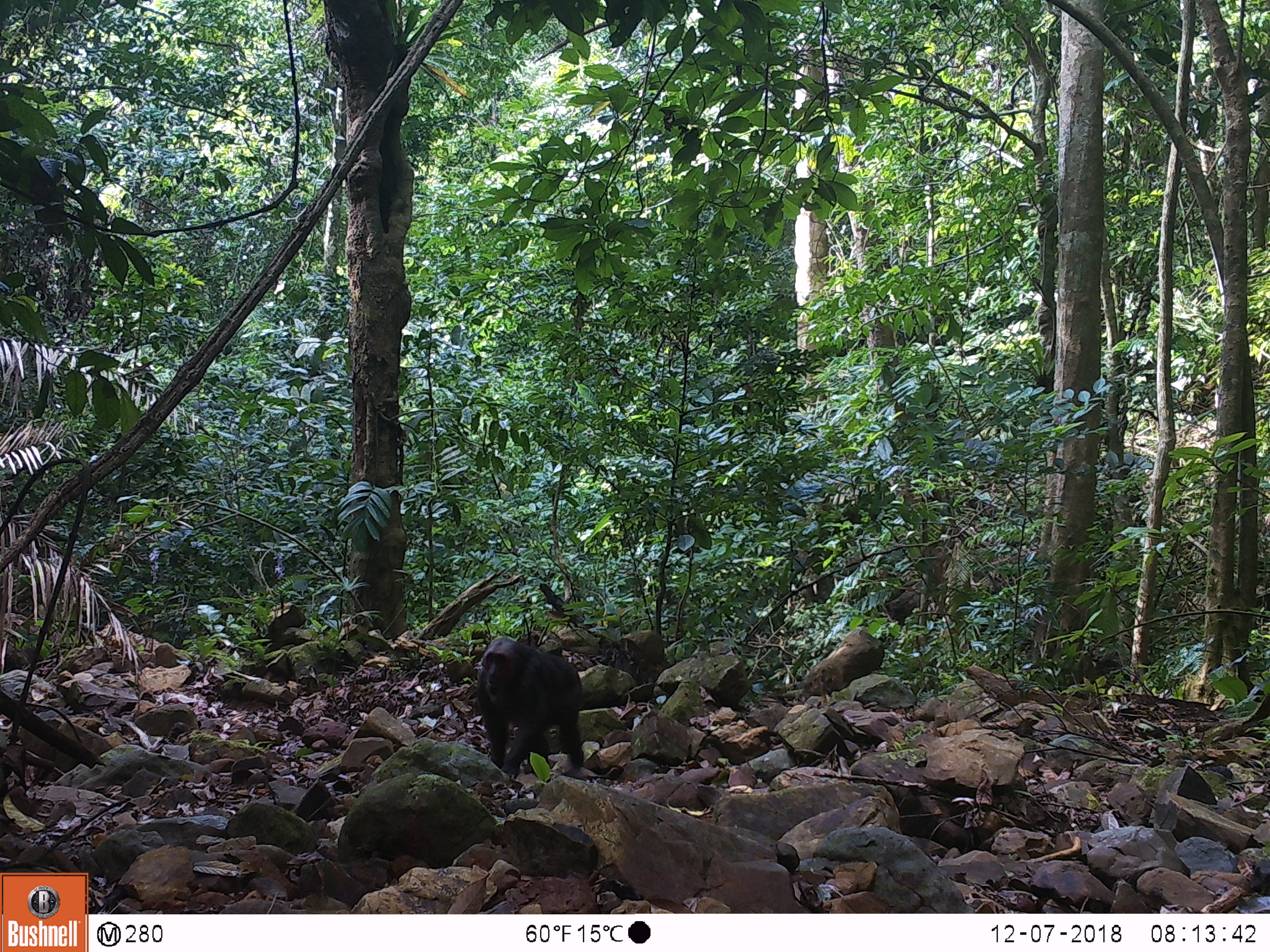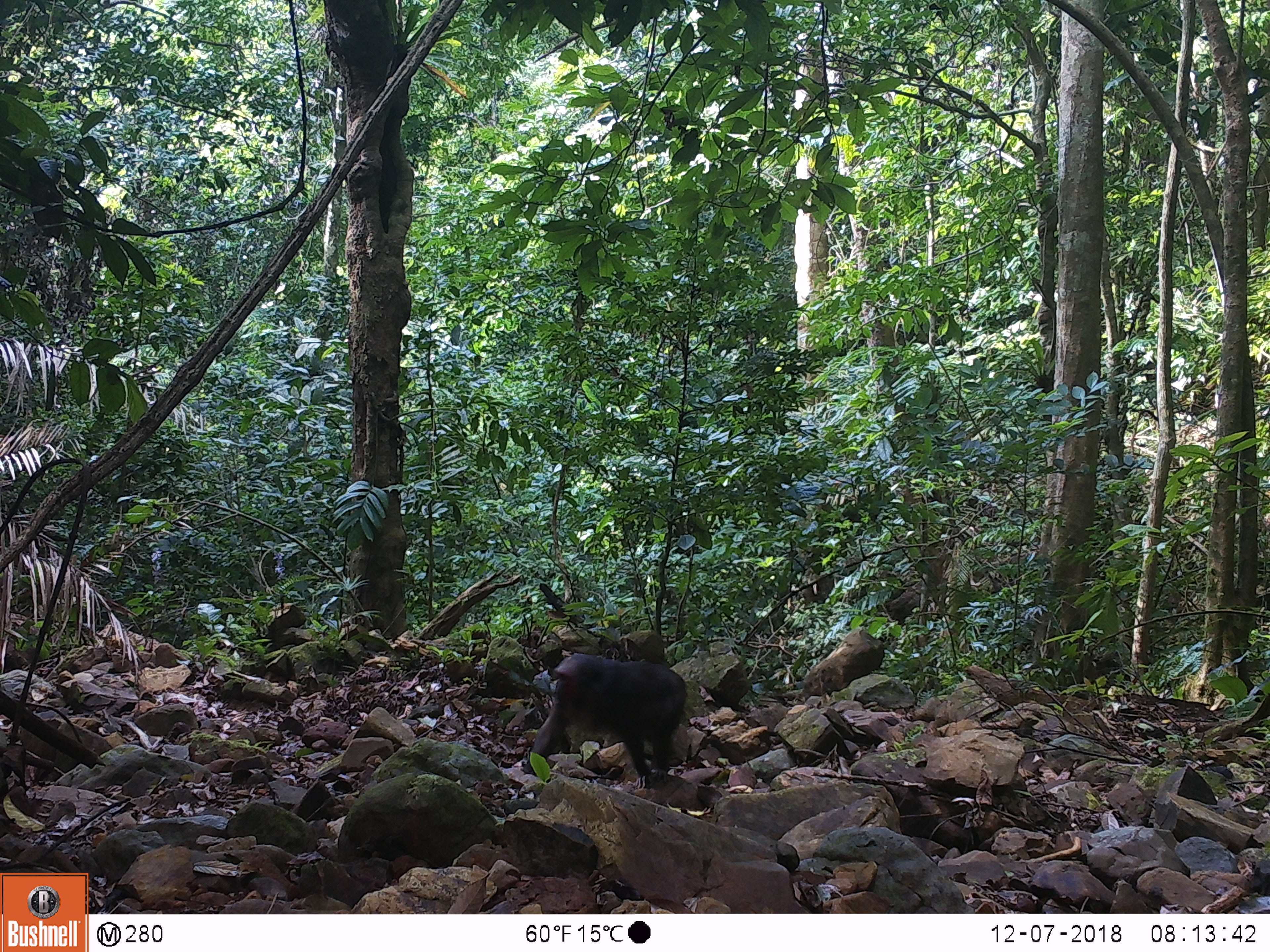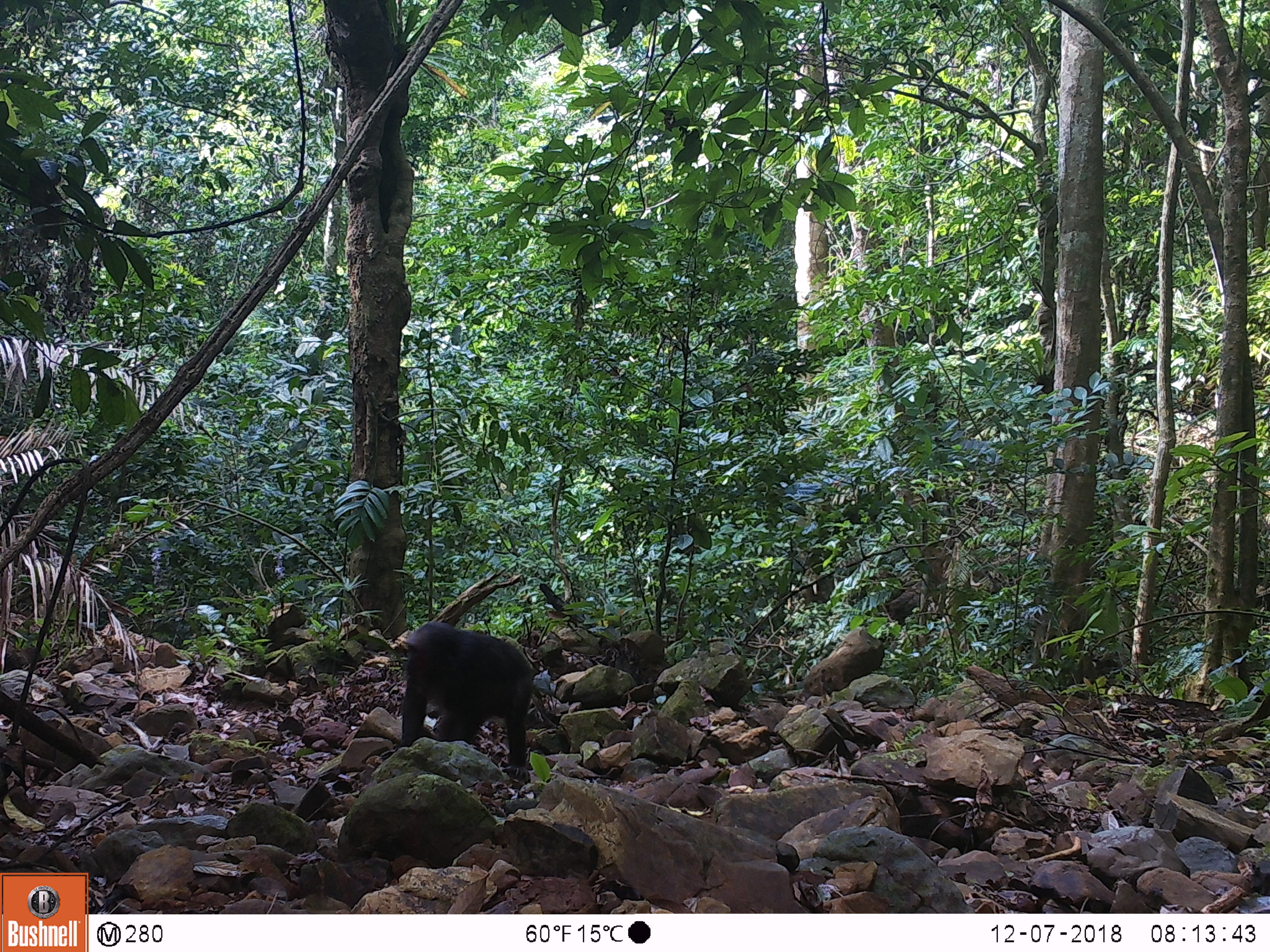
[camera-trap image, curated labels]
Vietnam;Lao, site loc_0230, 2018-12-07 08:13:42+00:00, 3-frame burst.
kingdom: Animalia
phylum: Chordata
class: Mammalia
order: Primates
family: Cercopithecidae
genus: Macaca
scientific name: Macaca arctoides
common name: stump-tailed macaque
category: stump tailed macaque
Stump tailed macaque (stump-tailed macaque) (Macaca arctoides). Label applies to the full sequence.